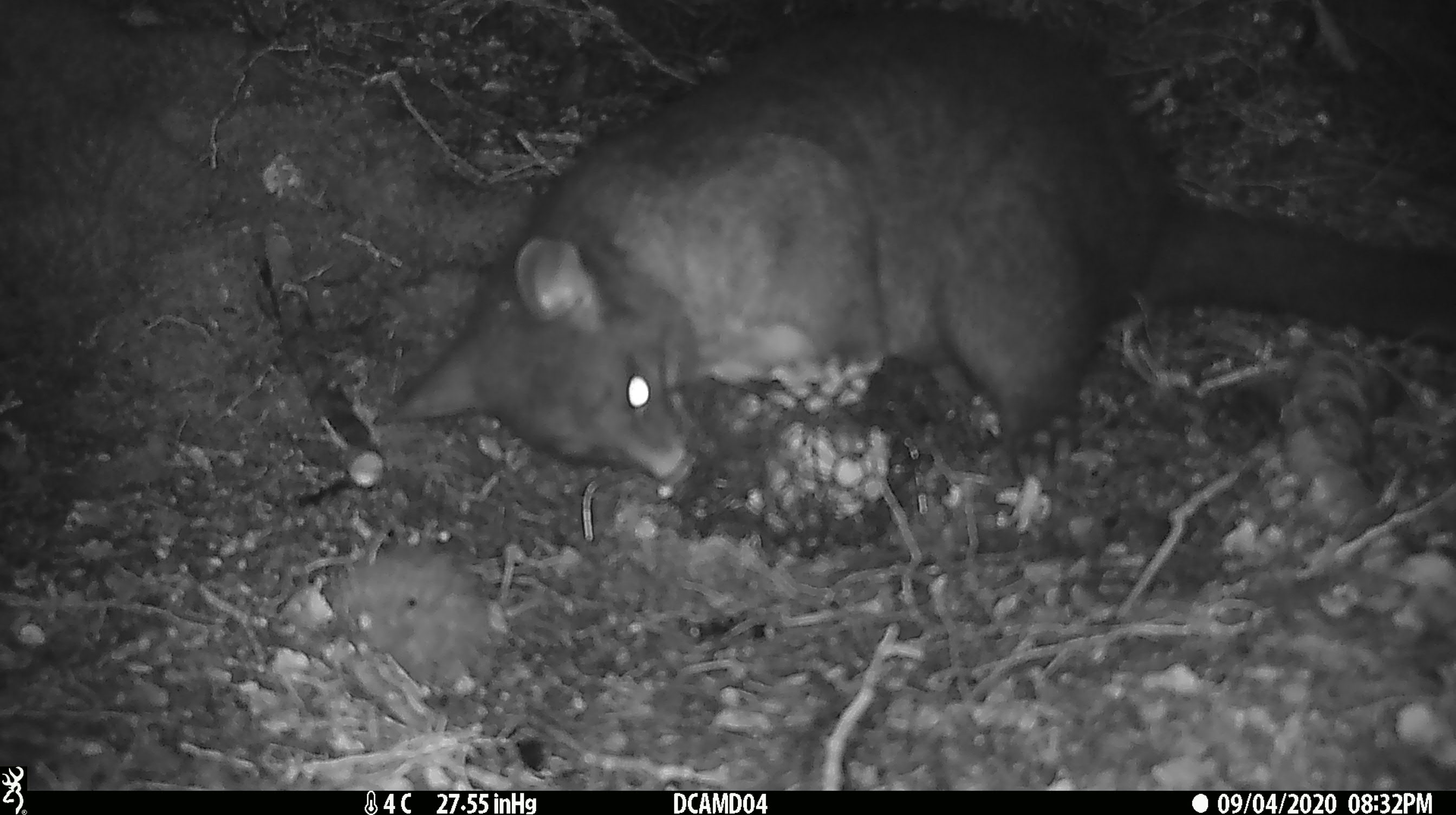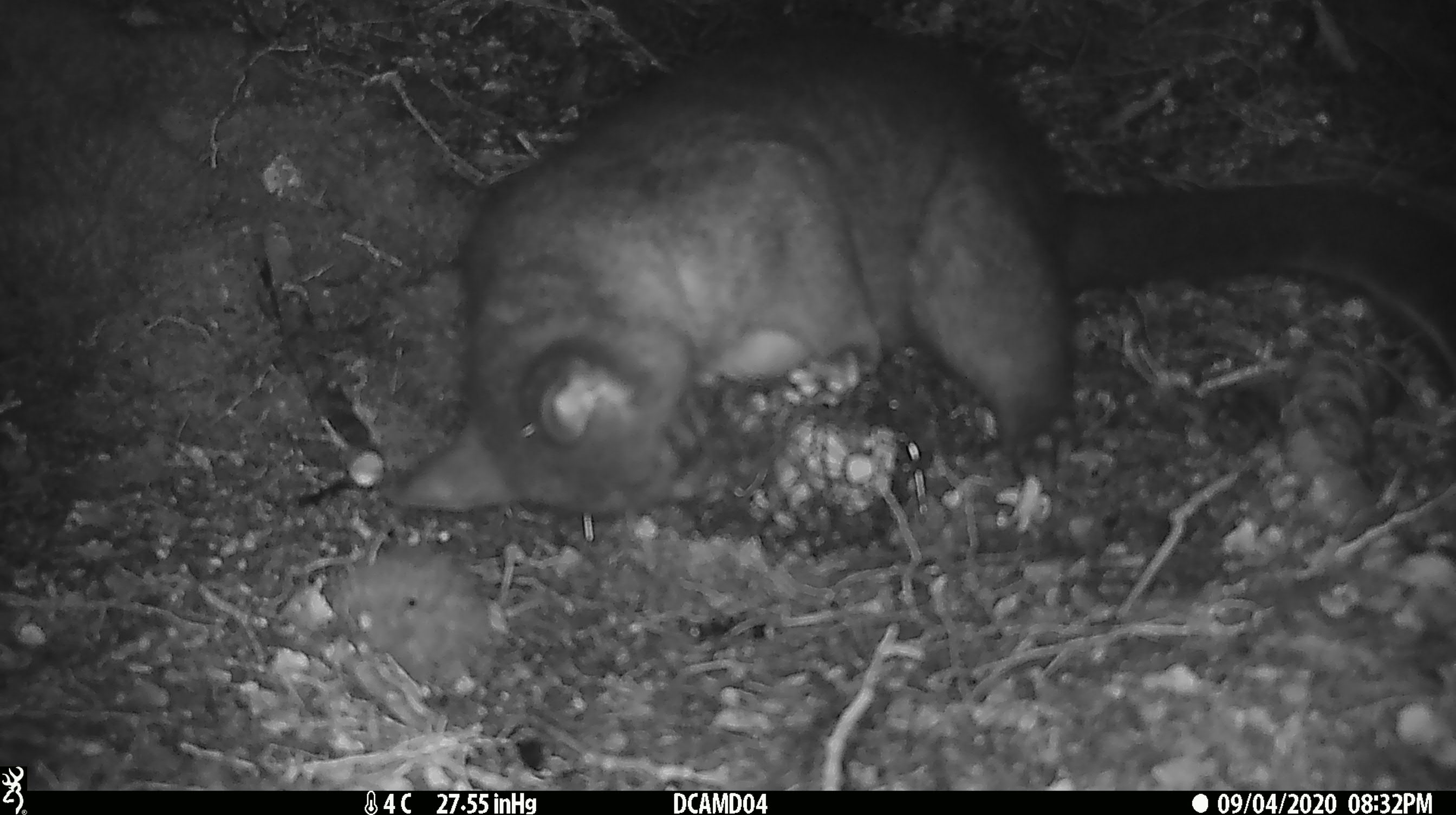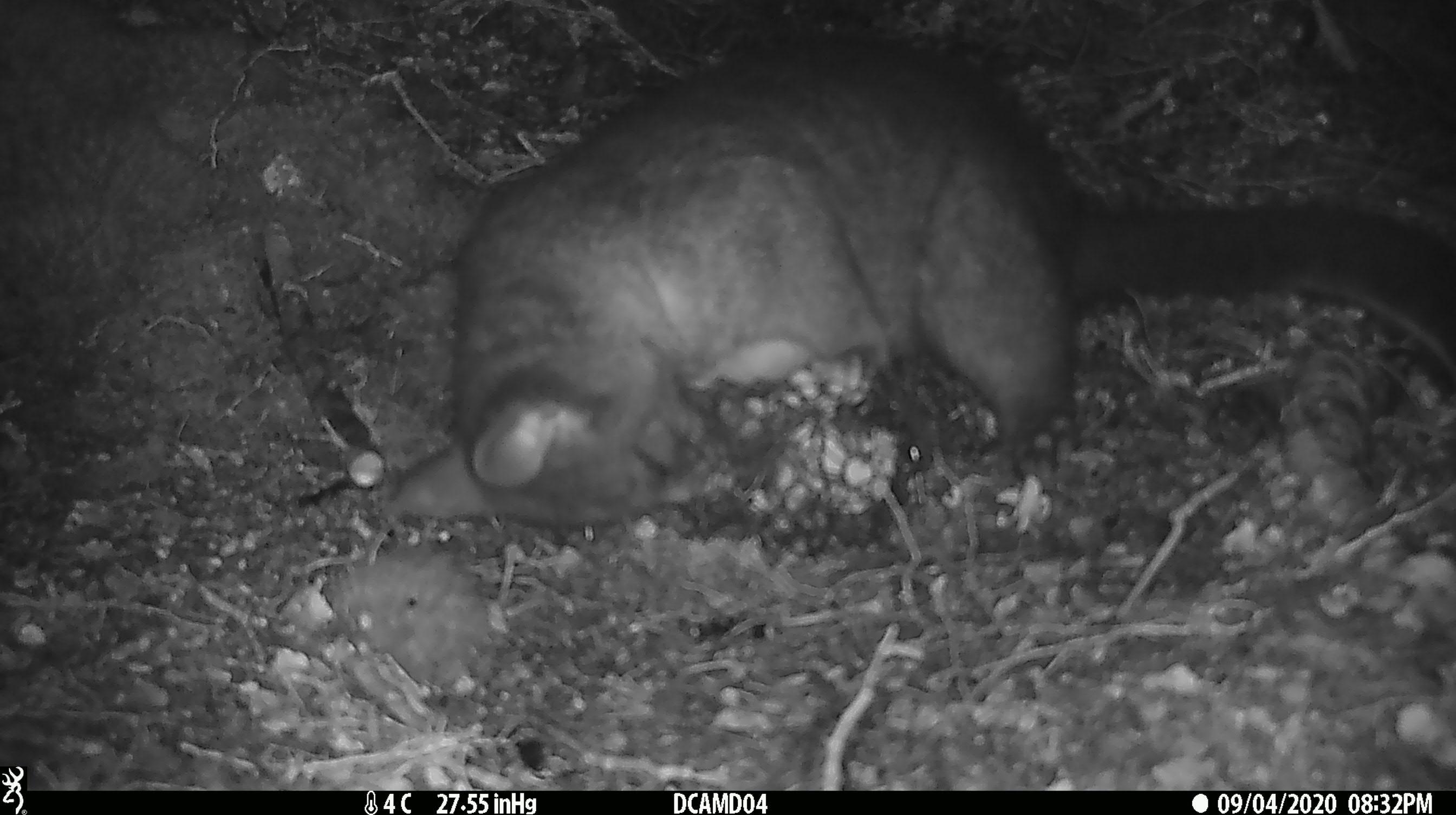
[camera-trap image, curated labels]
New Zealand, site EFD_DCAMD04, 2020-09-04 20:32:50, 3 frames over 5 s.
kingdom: Animalia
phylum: Chordata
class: Mammalia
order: Diprotodontia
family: Phalangeridae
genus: Trichosurus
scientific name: Trichosurus vulpecula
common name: common brushtail possum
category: possum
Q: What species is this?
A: Possum (common brushtail possum) (Trichosurus vulpecula).